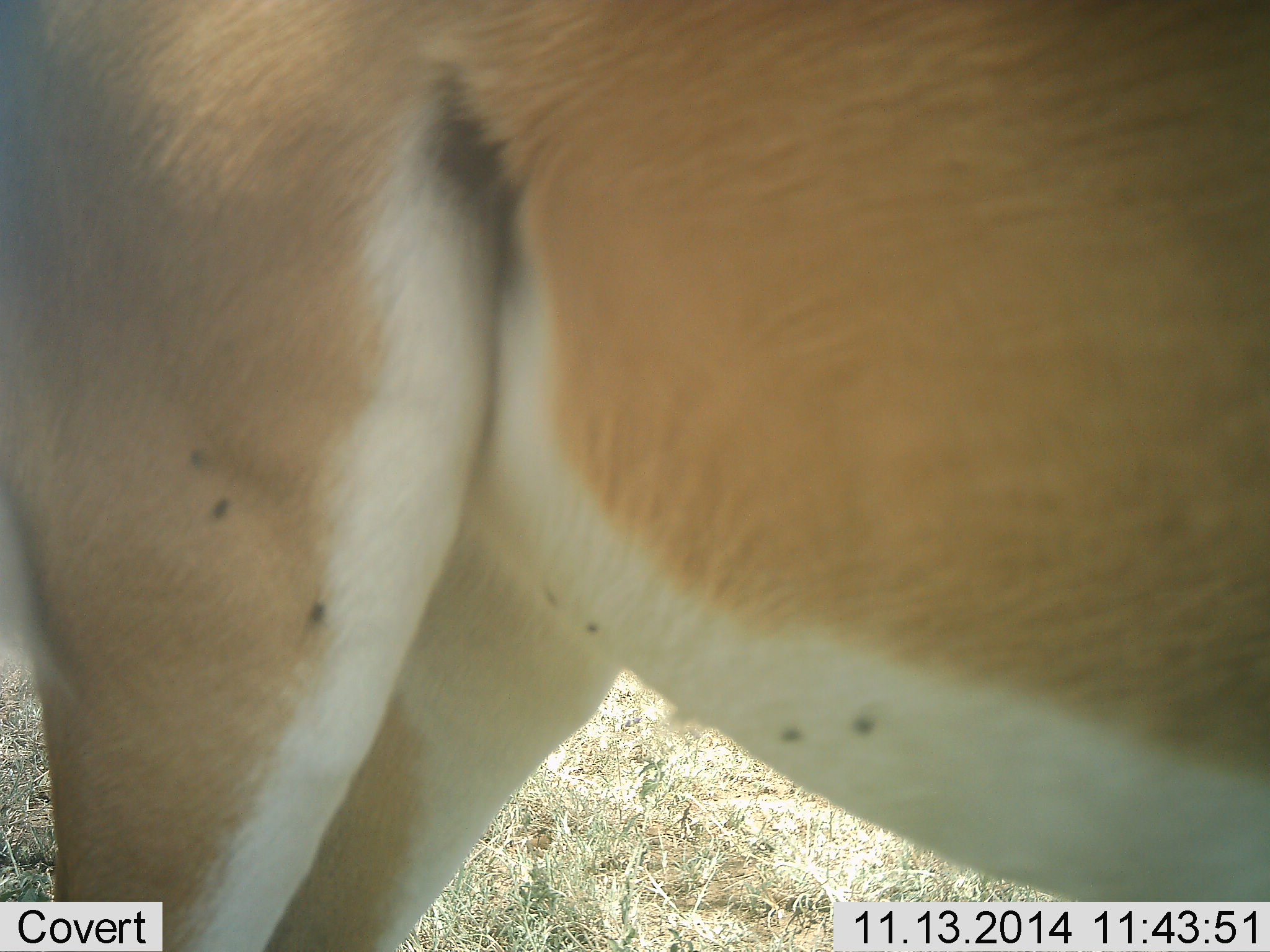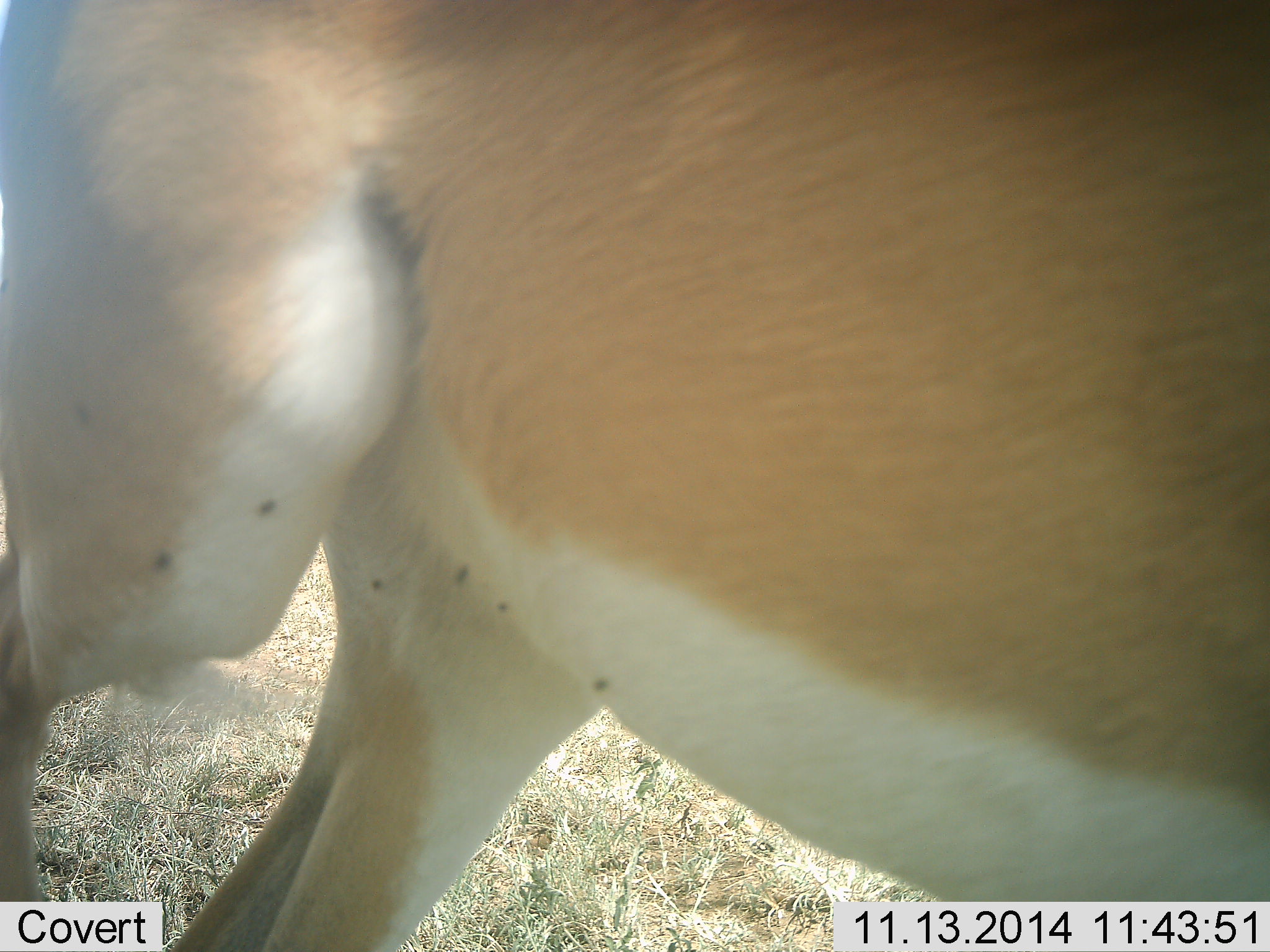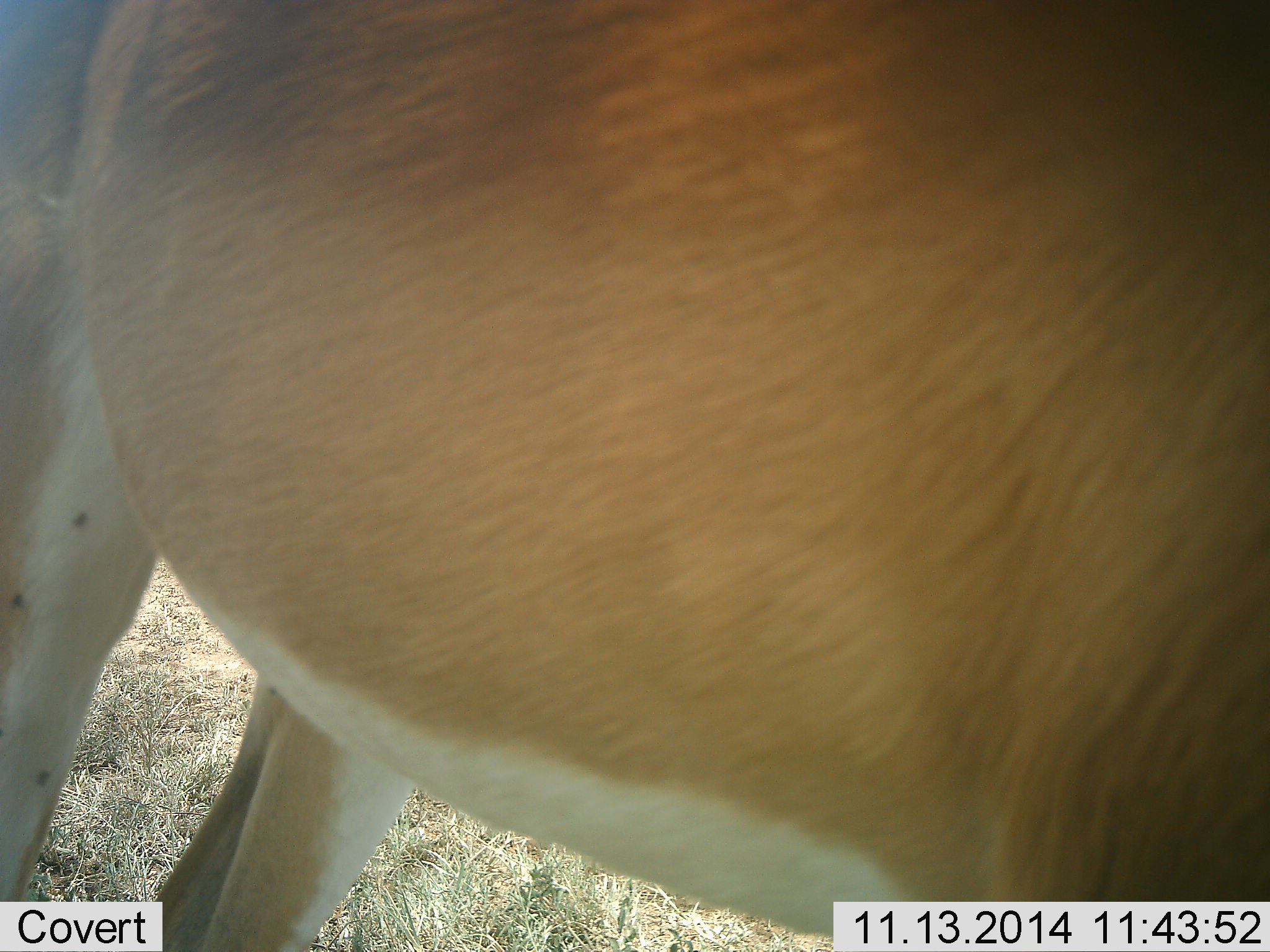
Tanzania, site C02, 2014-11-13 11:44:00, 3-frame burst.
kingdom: Animalia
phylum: Chordata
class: Mammalia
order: Artiodactyla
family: Bovidae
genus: Nanger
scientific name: Nanger granti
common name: grant's gazelle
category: gazellegrants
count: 1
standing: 82%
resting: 0%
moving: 18%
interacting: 9%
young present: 0%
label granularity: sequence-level